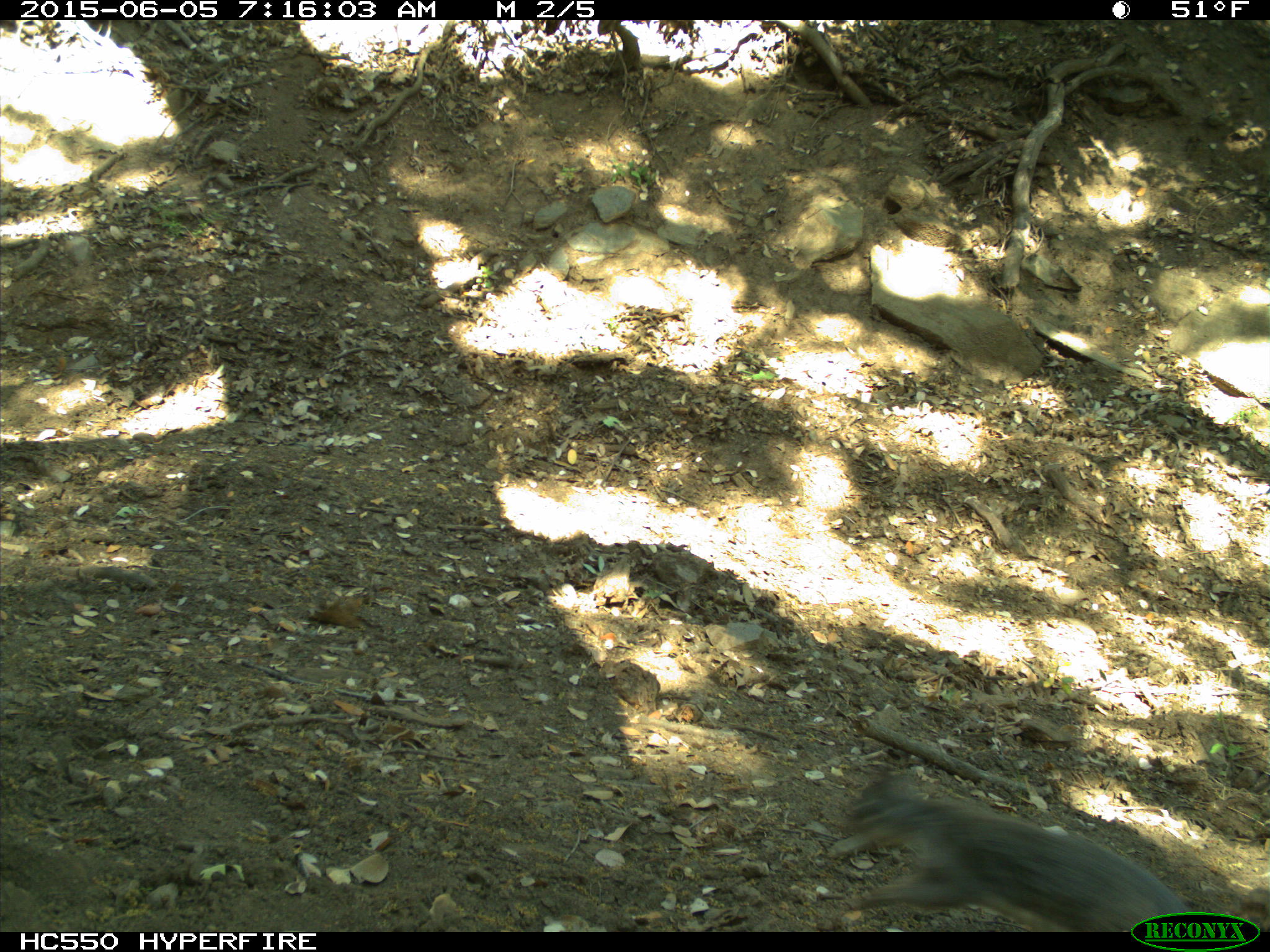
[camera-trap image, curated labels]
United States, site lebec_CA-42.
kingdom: Animalia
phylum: Chordata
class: Mammalia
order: Rodentia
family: Sciuridae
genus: Sciurus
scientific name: Sciurus carolinensis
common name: eastern gray squirrel